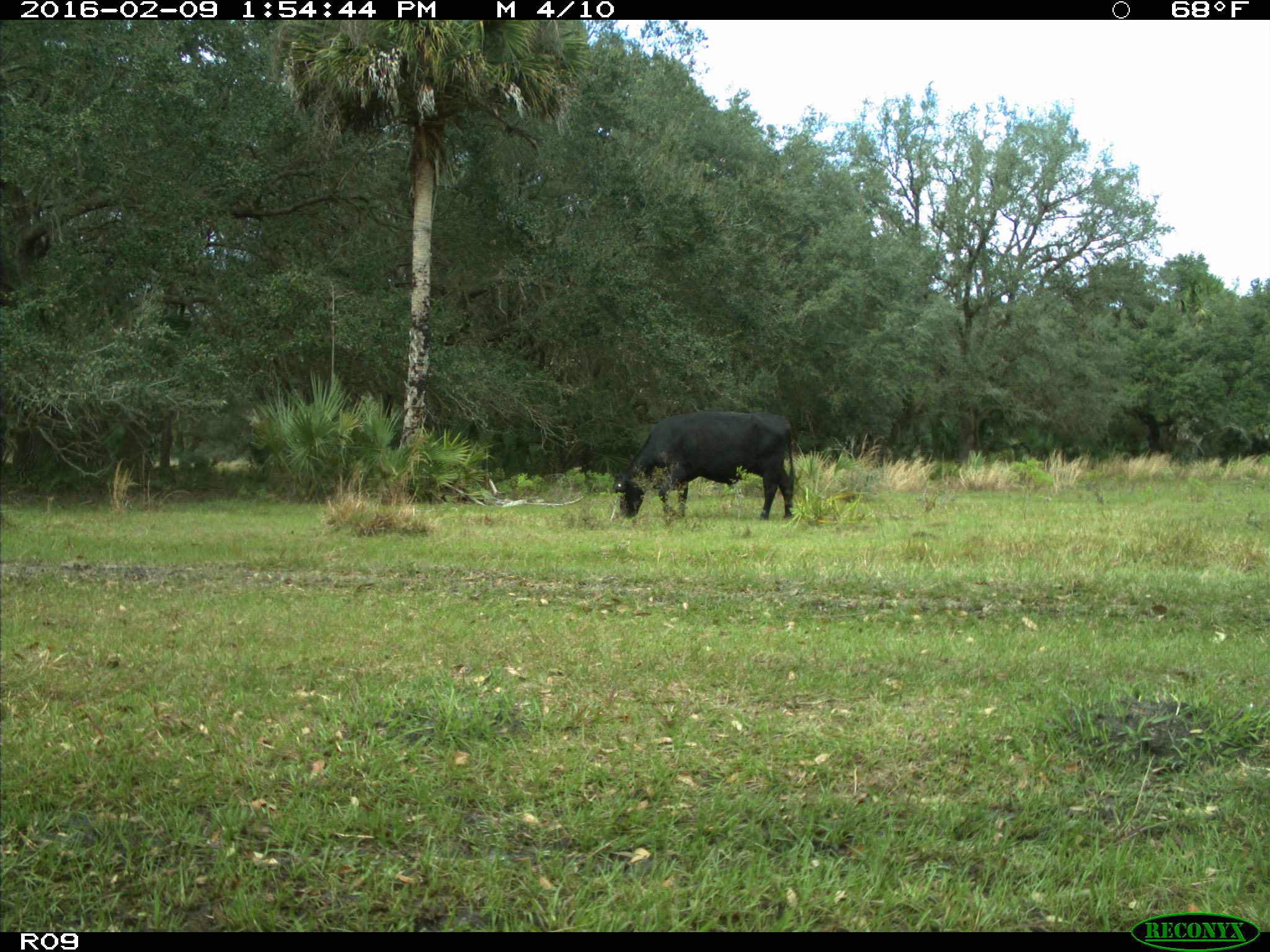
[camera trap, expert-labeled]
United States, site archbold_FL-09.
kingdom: Animalia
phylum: Chordata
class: Mammalia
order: Artiodactyla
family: Bovidae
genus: Bos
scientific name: Bos taurus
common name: domestic cow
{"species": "Bos taurus (domestic cow)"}